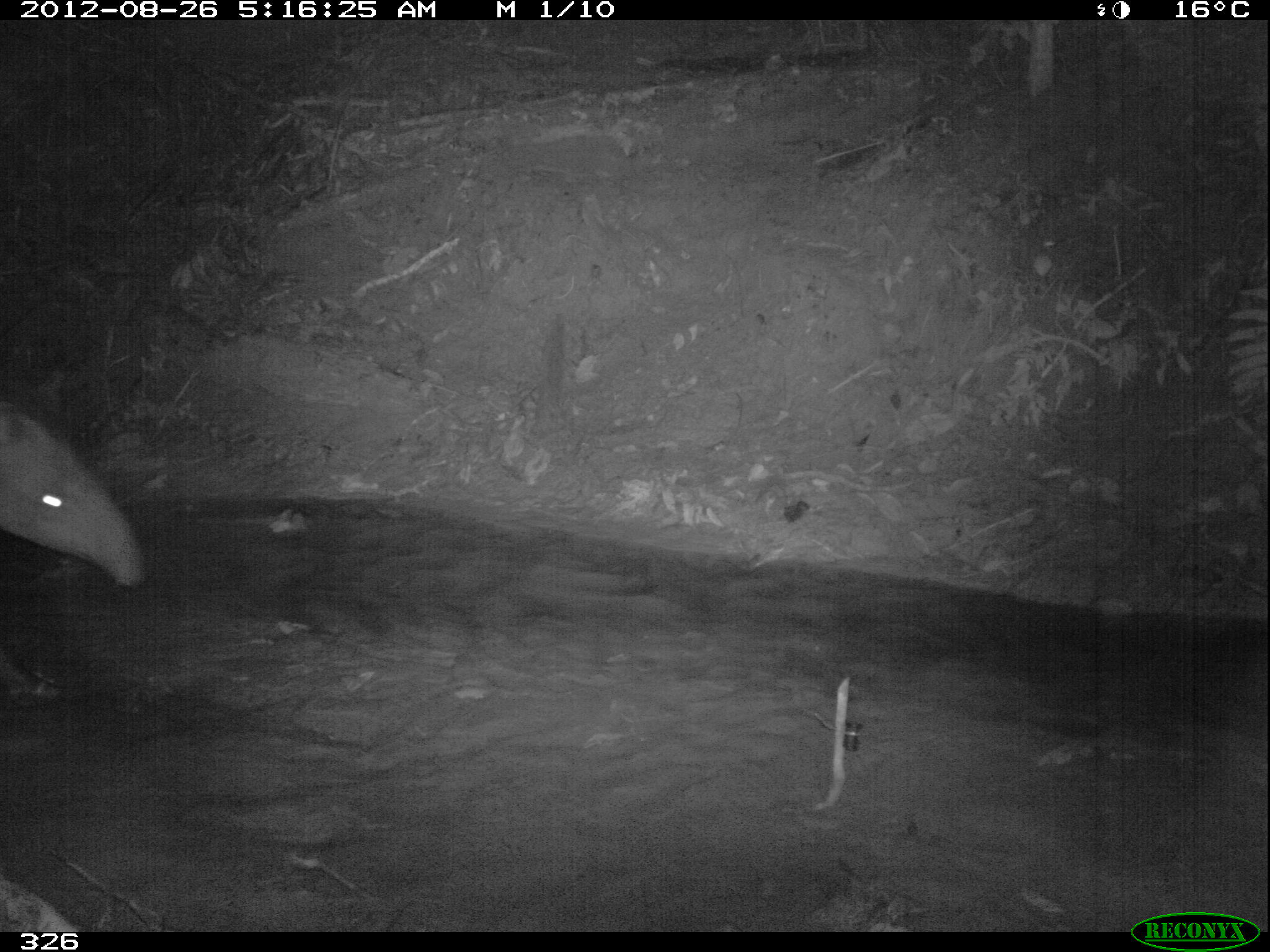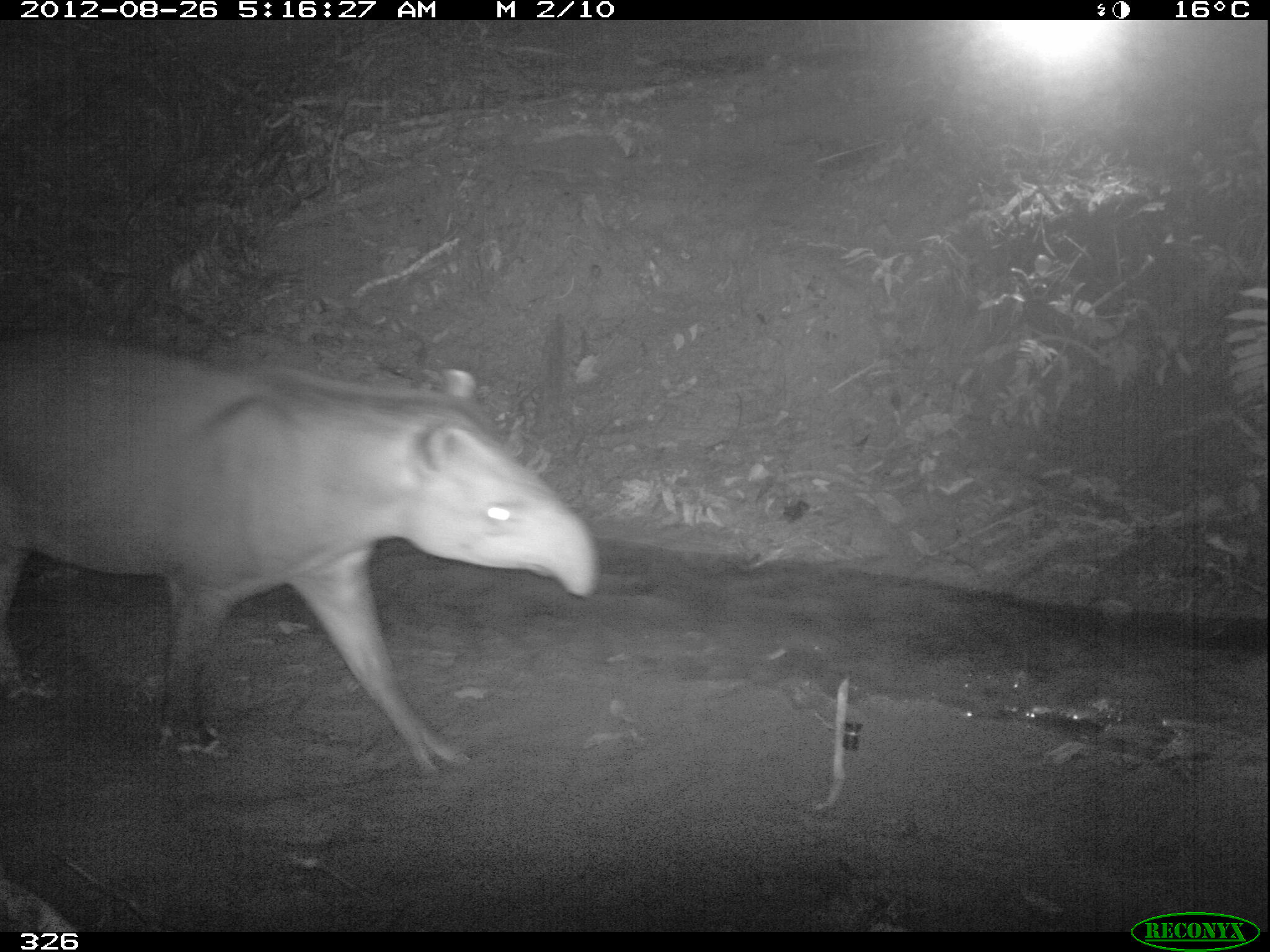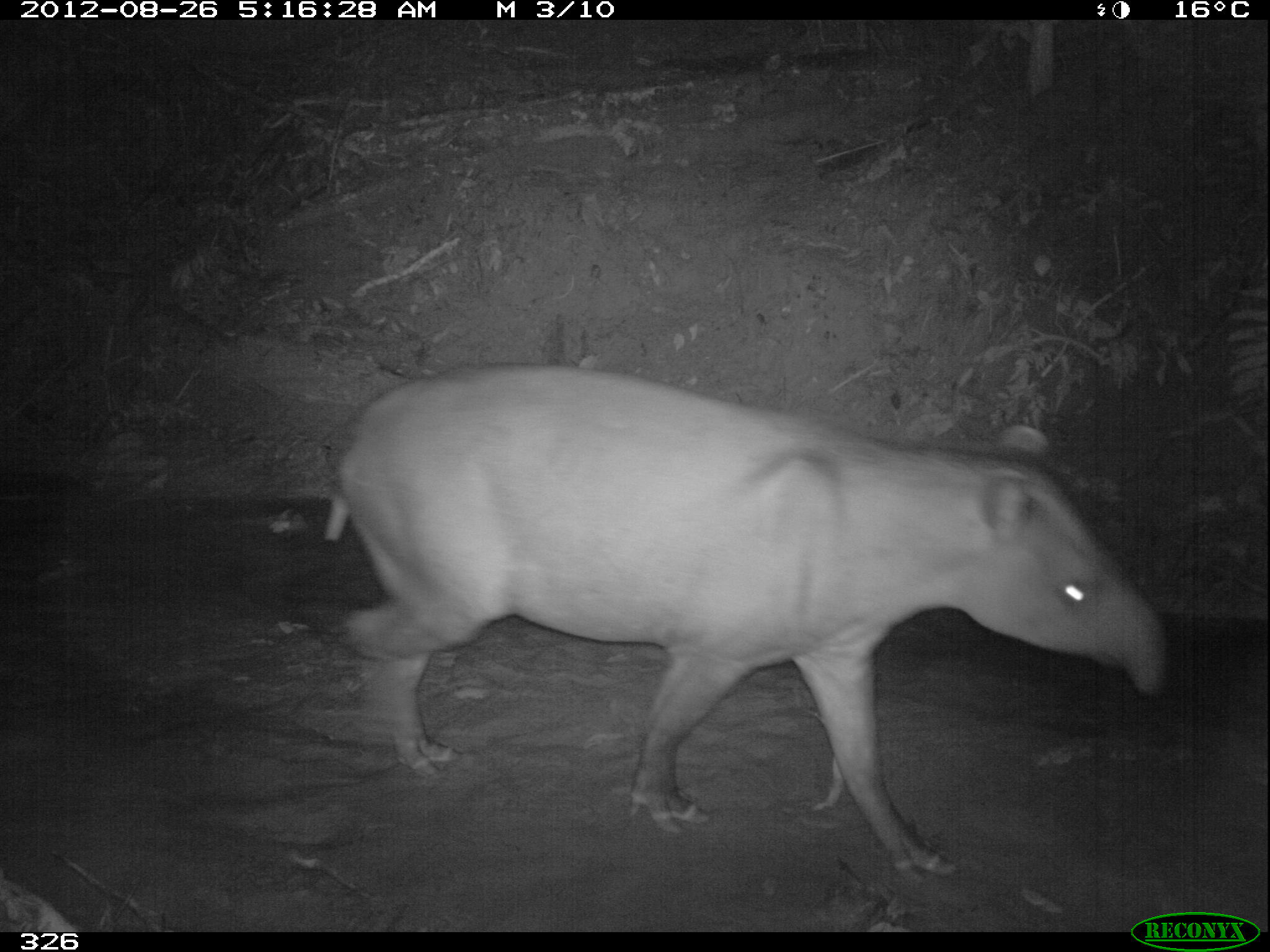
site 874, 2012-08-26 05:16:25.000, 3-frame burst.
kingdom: Animalia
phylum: Chordata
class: Mammalia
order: Perissodactyla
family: Tapiridae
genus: Tapirus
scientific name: Tapirus terrestris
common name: south american tapir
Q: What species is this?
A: Tapirus terrestris (south american tapir).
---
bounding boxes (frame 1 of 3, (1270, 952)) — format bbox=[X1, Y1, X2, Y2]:
tapirus terrestris: bbox=[0, 399, 145, 706]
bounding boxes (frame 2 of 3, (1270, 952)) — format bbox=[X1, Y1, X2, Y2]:
tapirus terrestris: bbox=[2, 331, 601, 769]